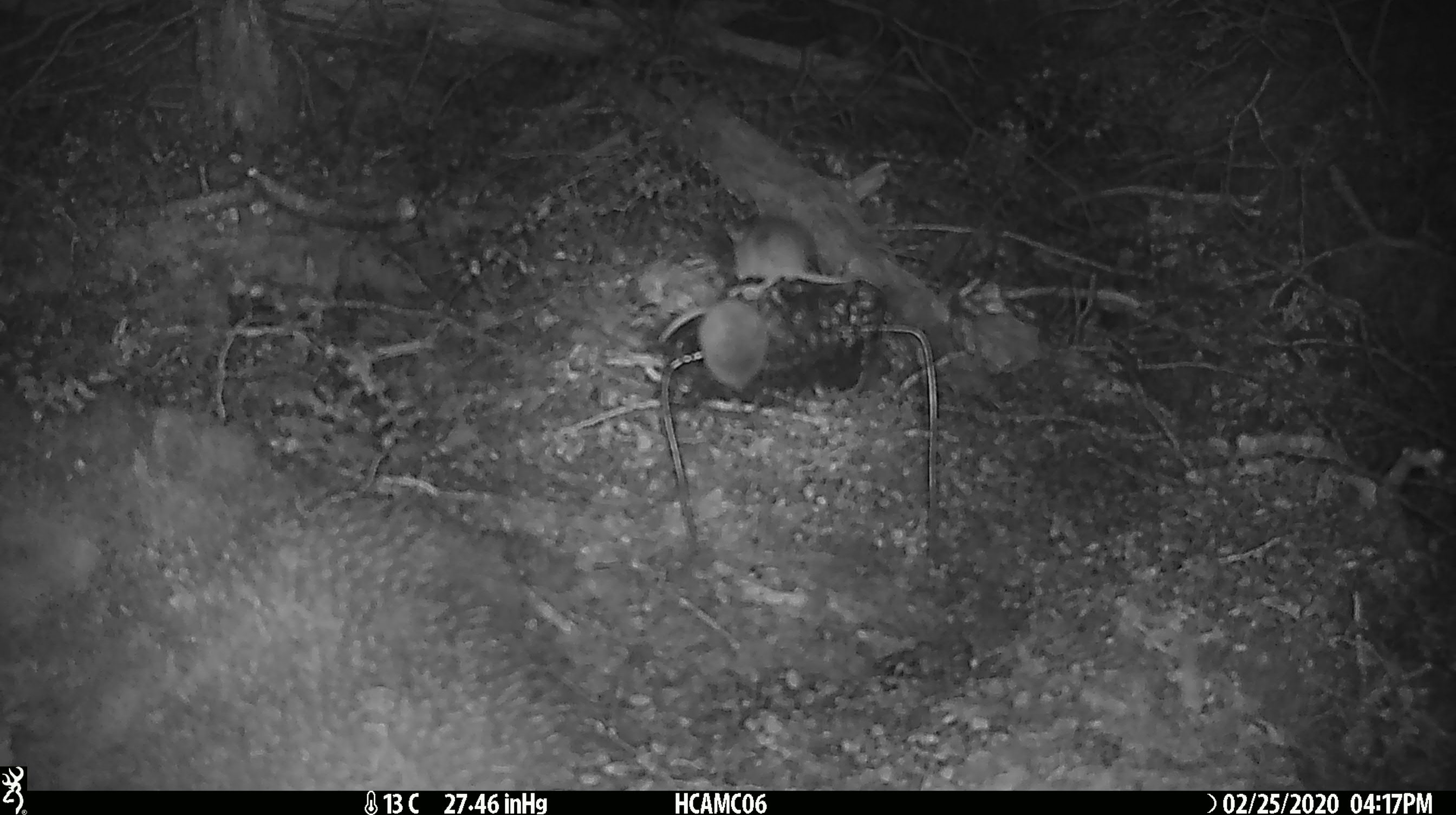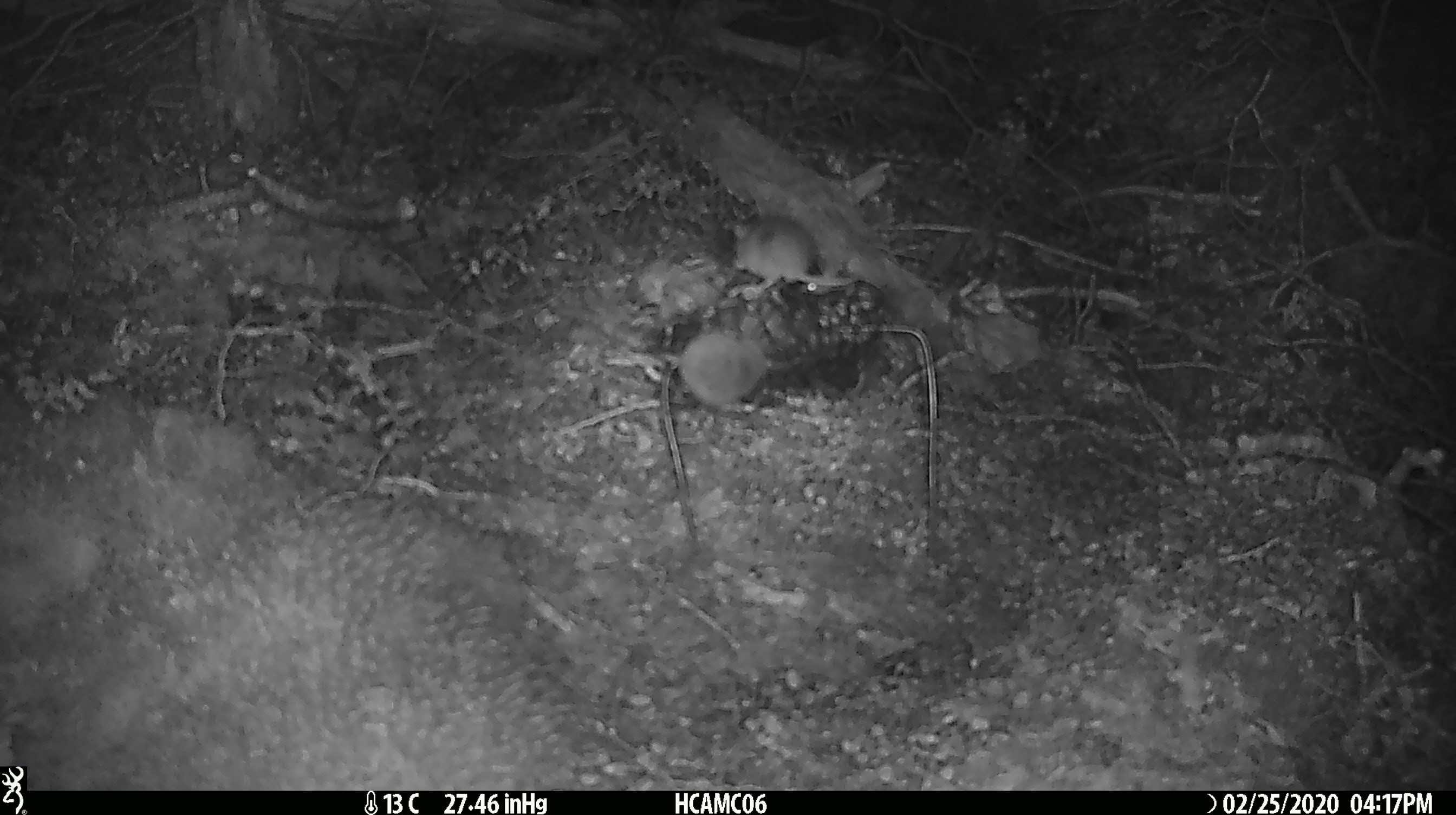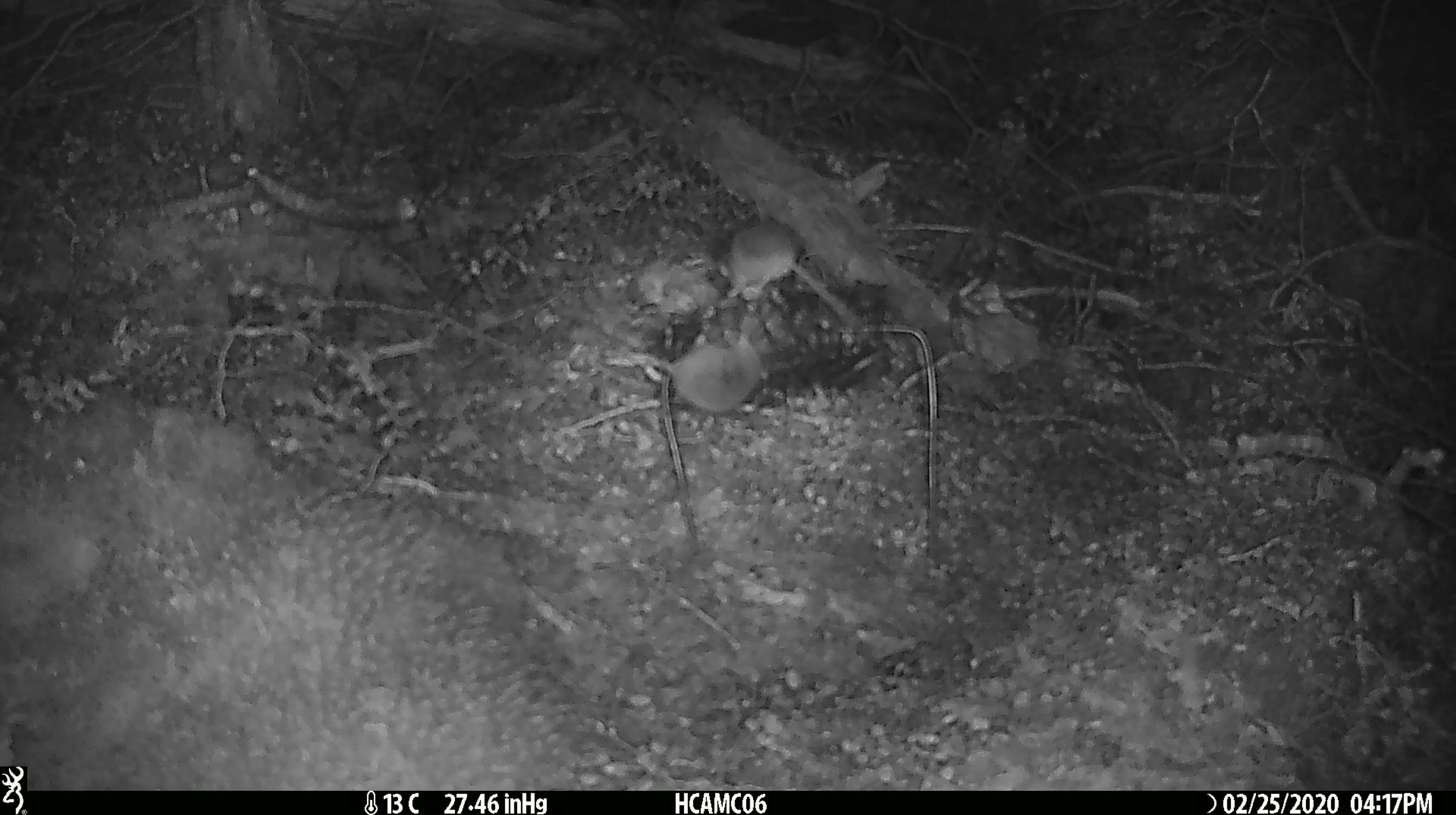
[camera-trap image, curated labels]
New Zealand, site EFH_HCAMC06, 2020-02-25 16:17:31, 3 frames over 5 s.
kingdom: Animalia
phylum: Chordata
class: Mammalia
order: Rodentia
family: Muridae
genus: Mus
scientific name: Mus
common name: mouse